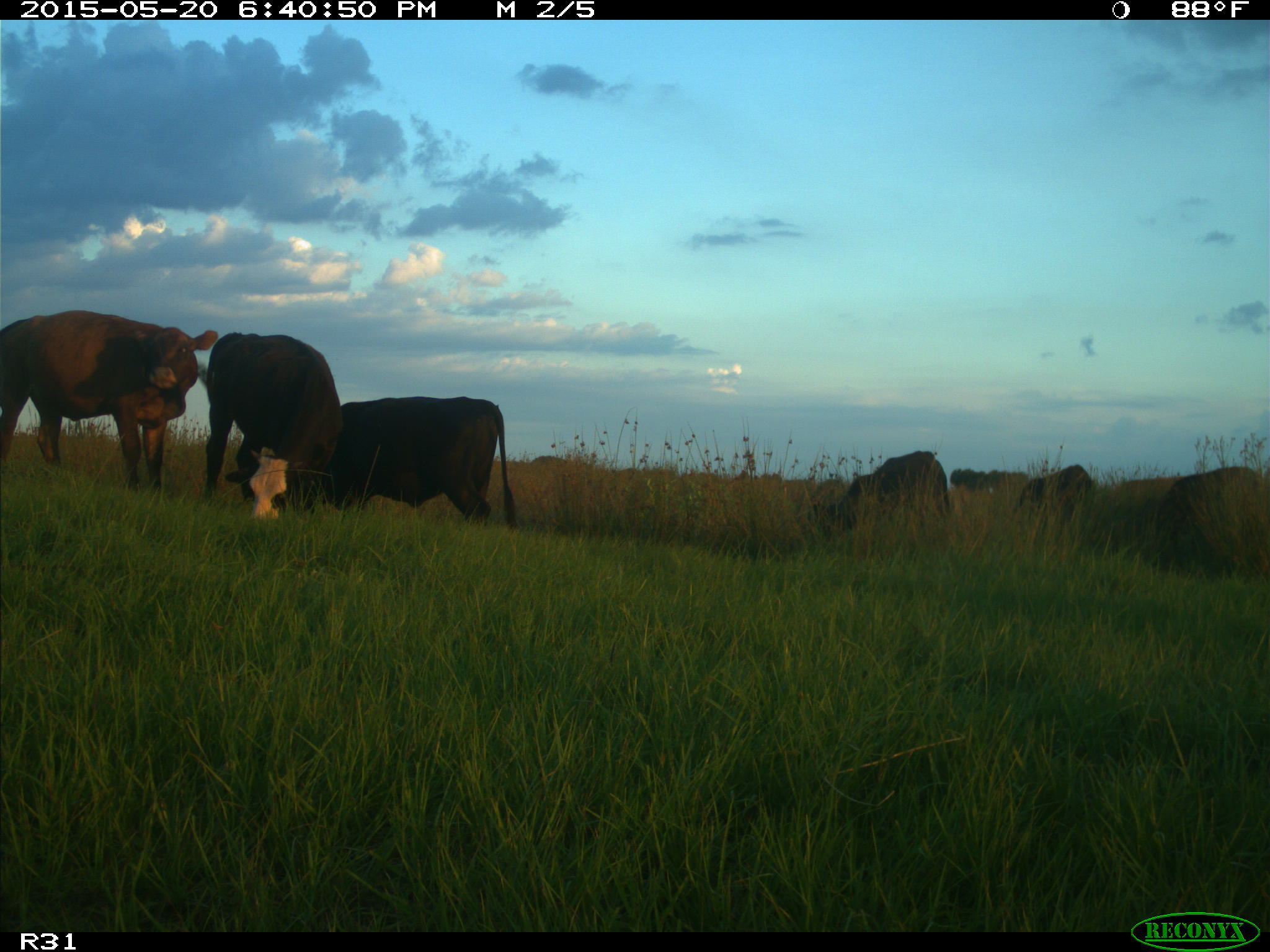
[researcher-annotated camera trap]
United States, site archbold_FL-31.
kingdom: Animalia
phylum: Chordata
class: Mammalia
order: Artiodactyla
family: Bovidae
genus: Bos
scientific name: Bos taurus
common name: domestic cow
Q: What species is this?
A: Bos taurus (domestic cow).